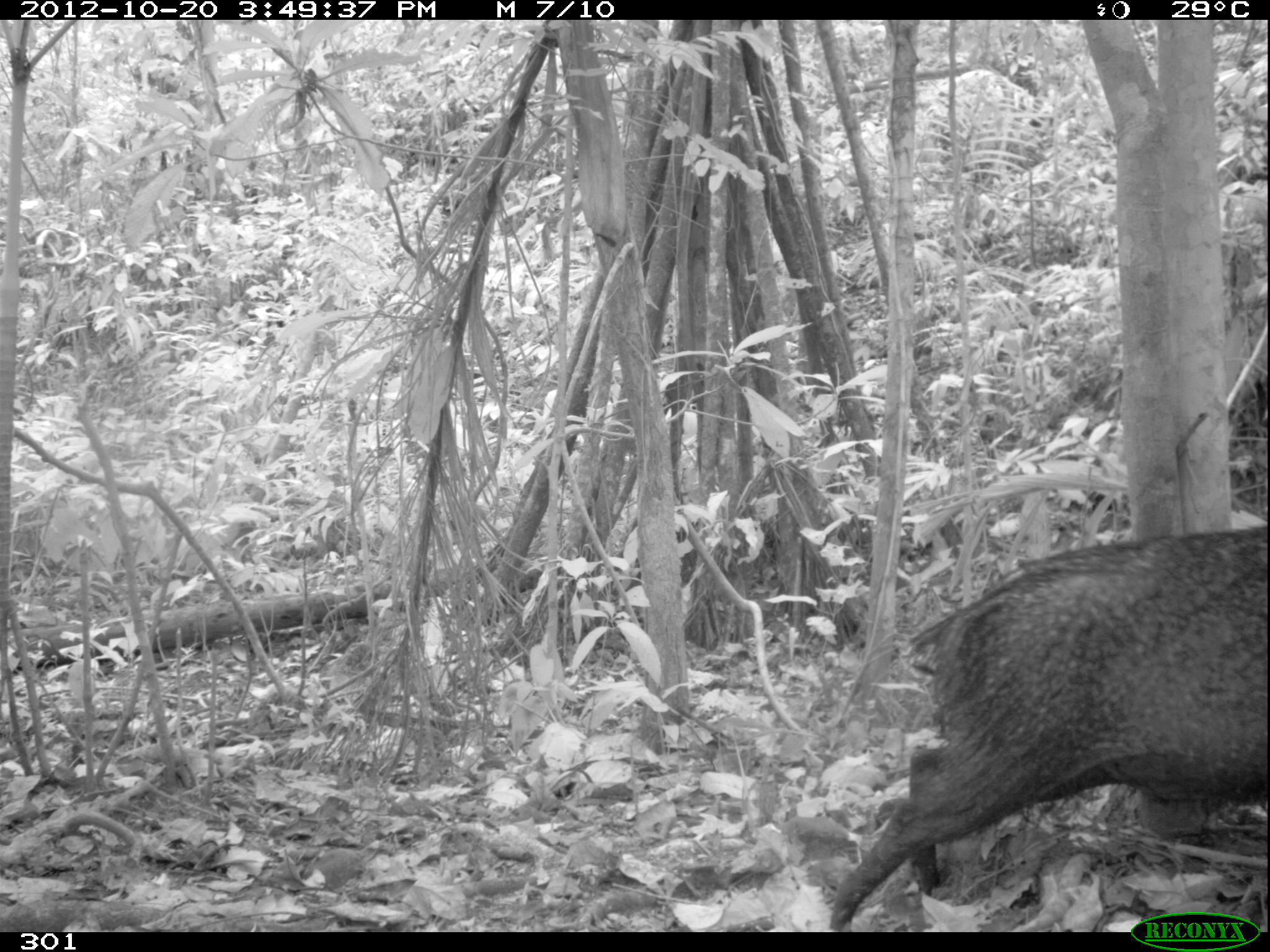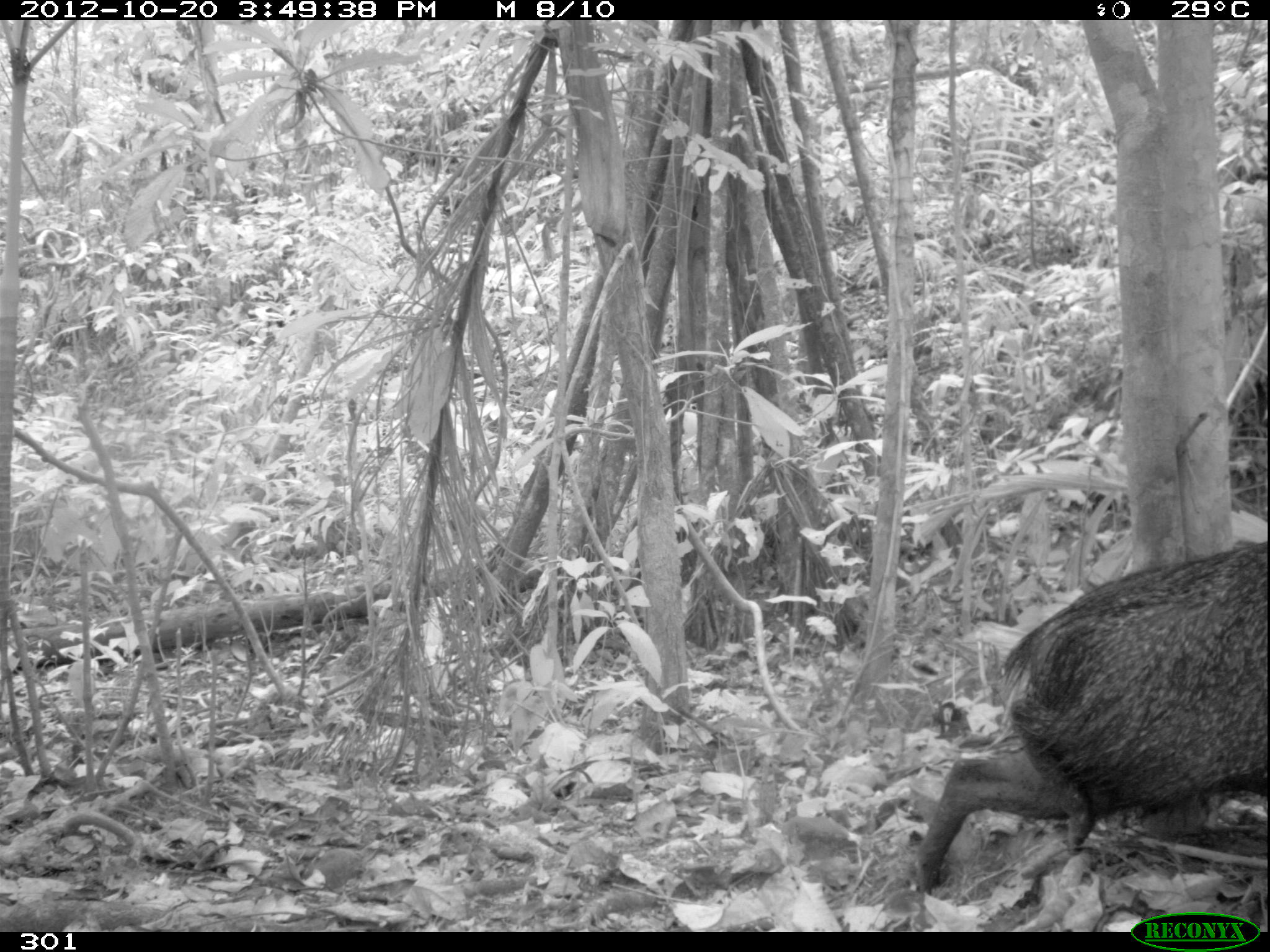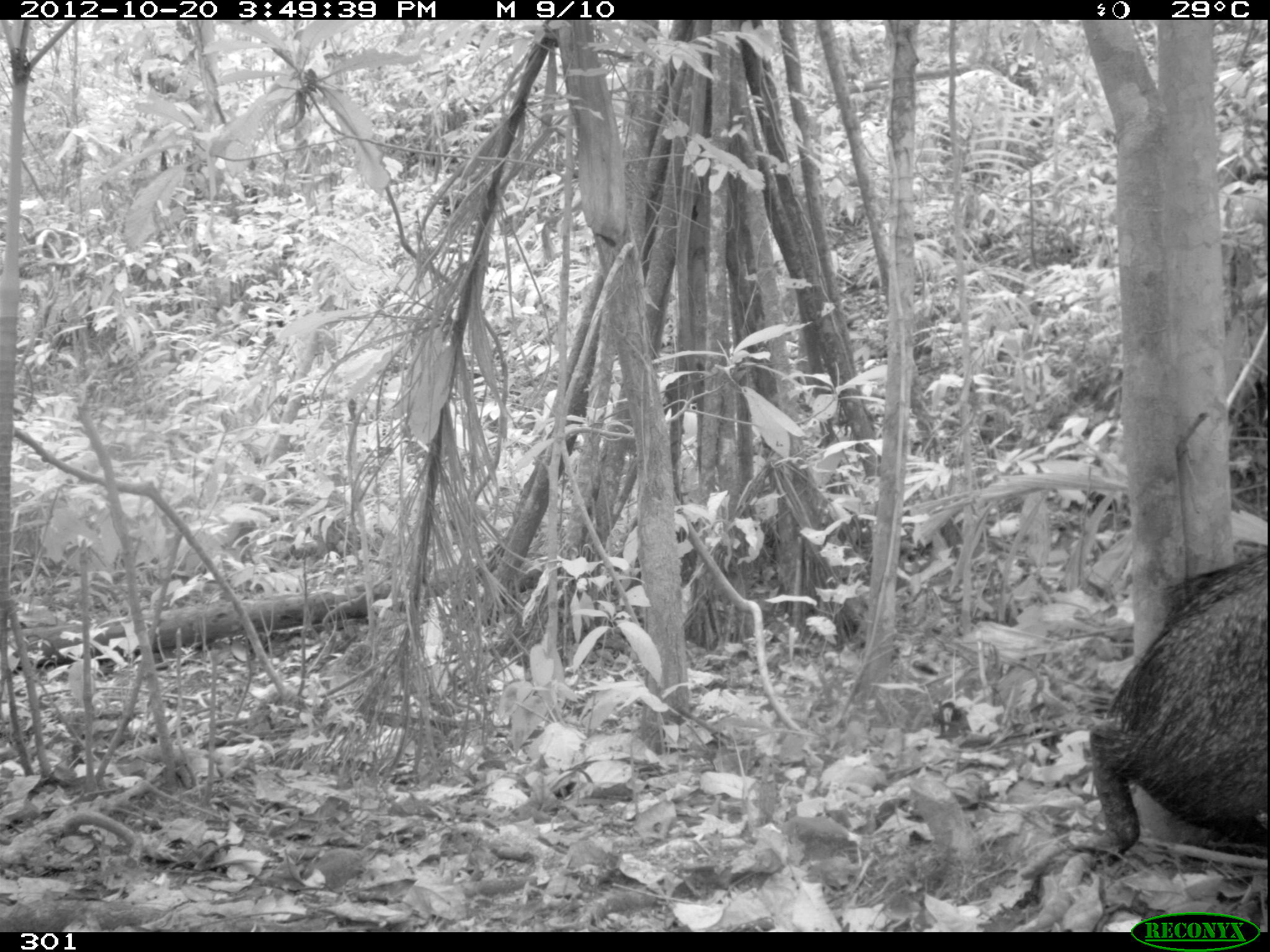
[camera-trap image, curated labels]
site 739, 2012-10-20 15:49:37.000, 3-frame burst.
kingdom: Animalia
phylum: Chordata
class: Mammalia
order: Artiodactyla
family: Tayassuidae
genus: Pecari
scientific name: Pecari tajacu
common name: collared peccary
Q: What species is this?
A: Pecari tajacu (collared peccary).